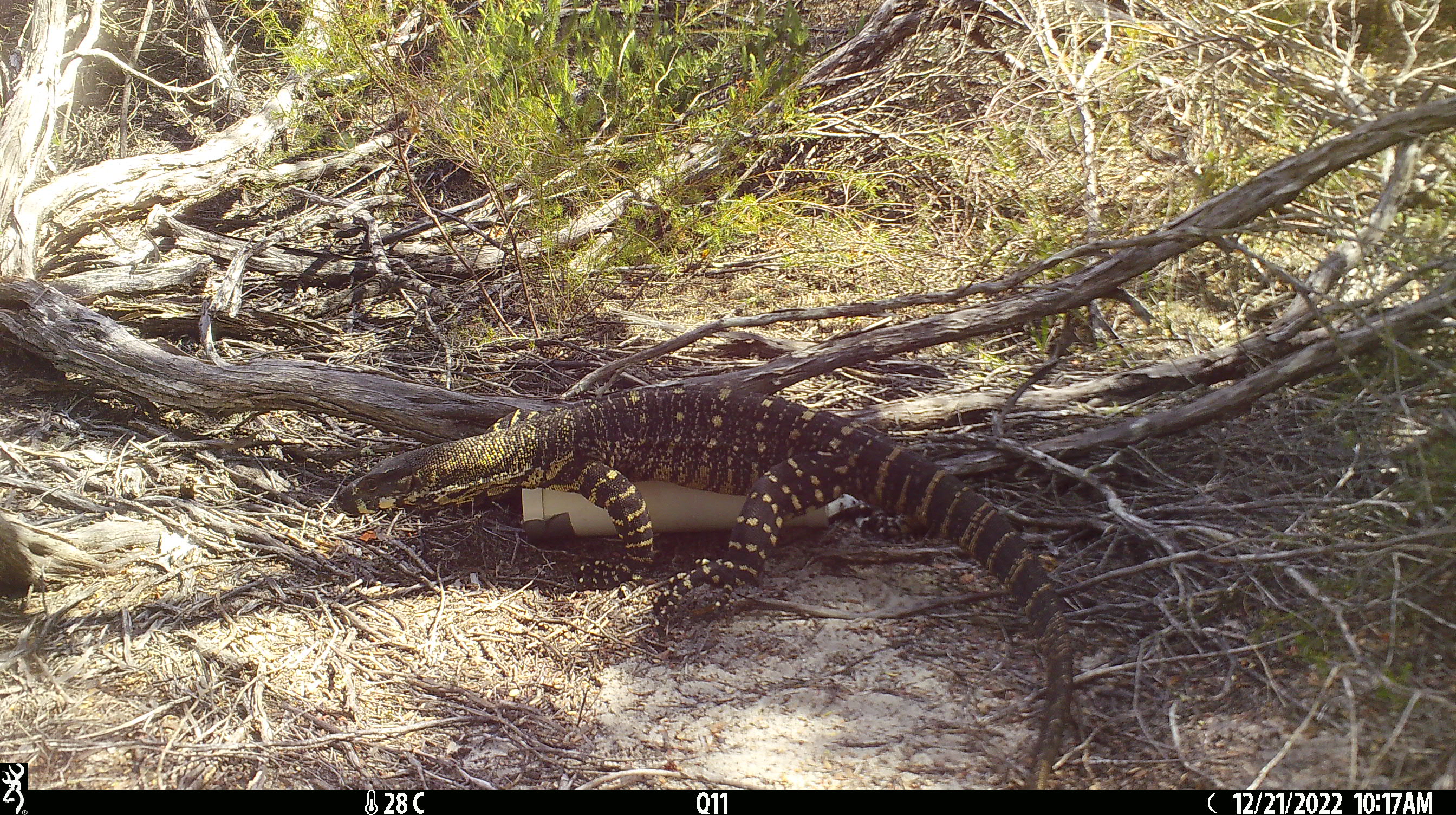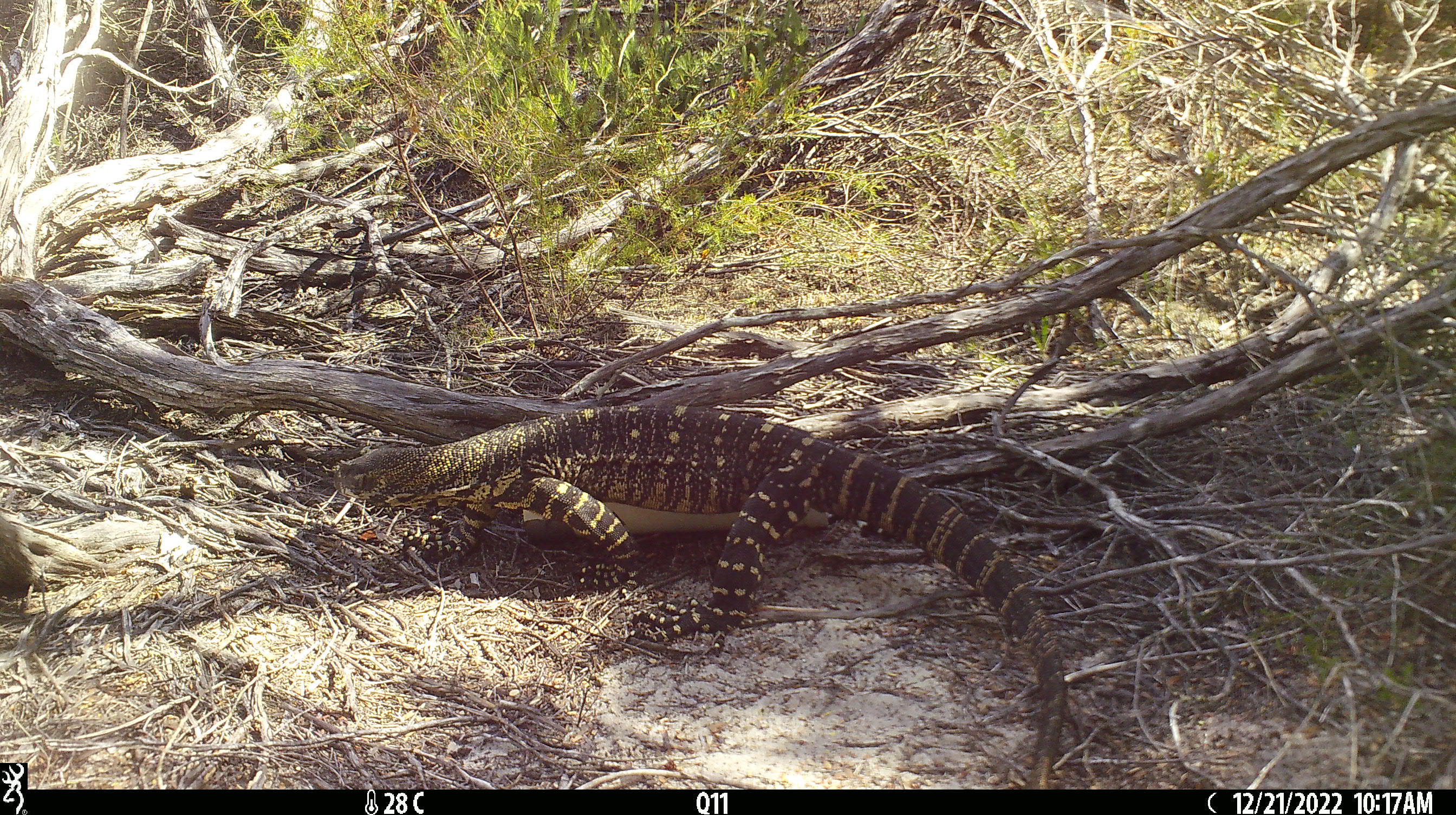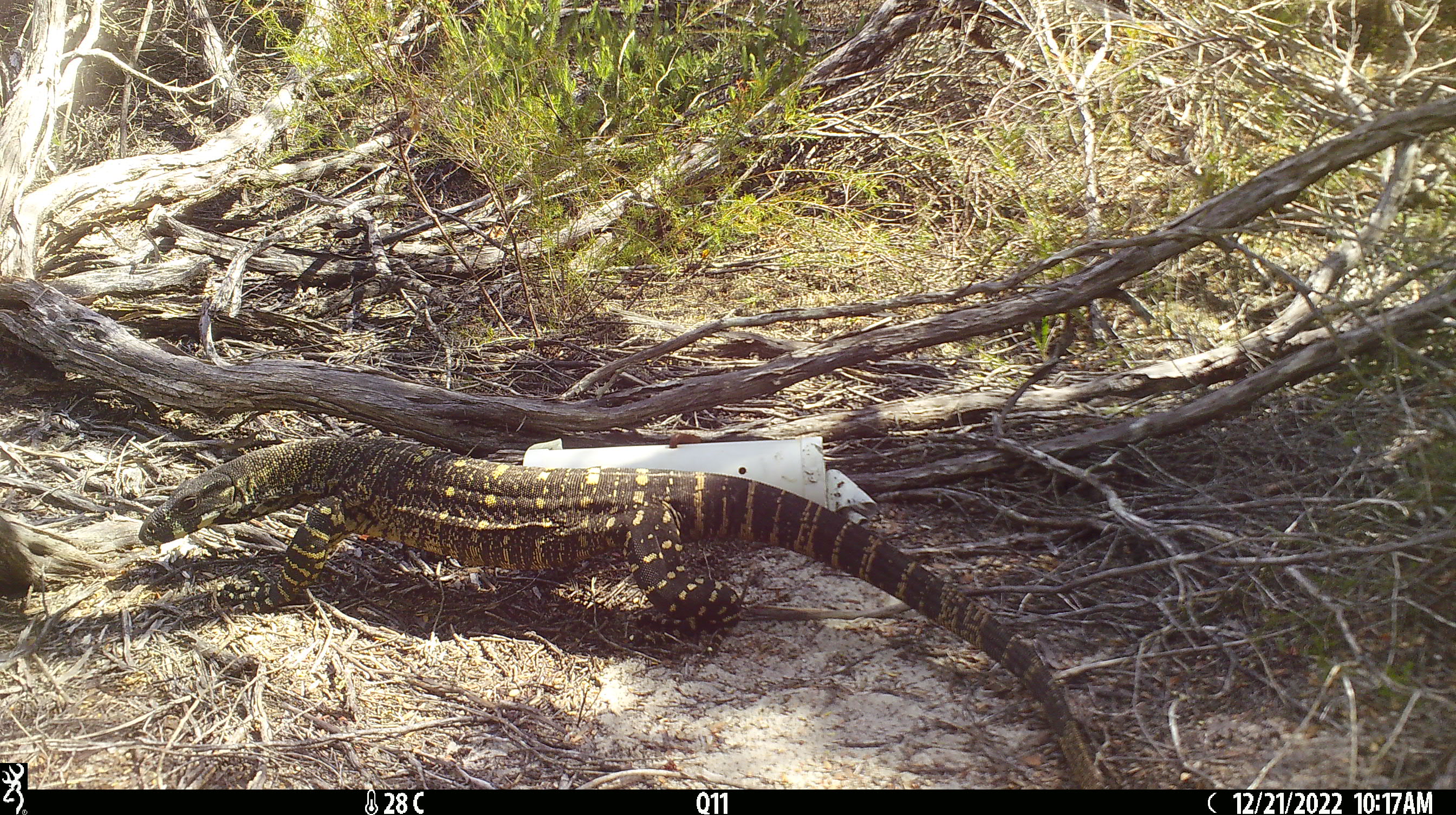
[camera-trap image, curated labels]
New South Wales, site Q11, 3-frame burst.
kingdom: Animalia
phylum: Chordata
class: Reptilia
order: Squamata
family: Varanidae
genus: Varanus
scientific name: Varanus varius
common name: lace monitor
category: goanna